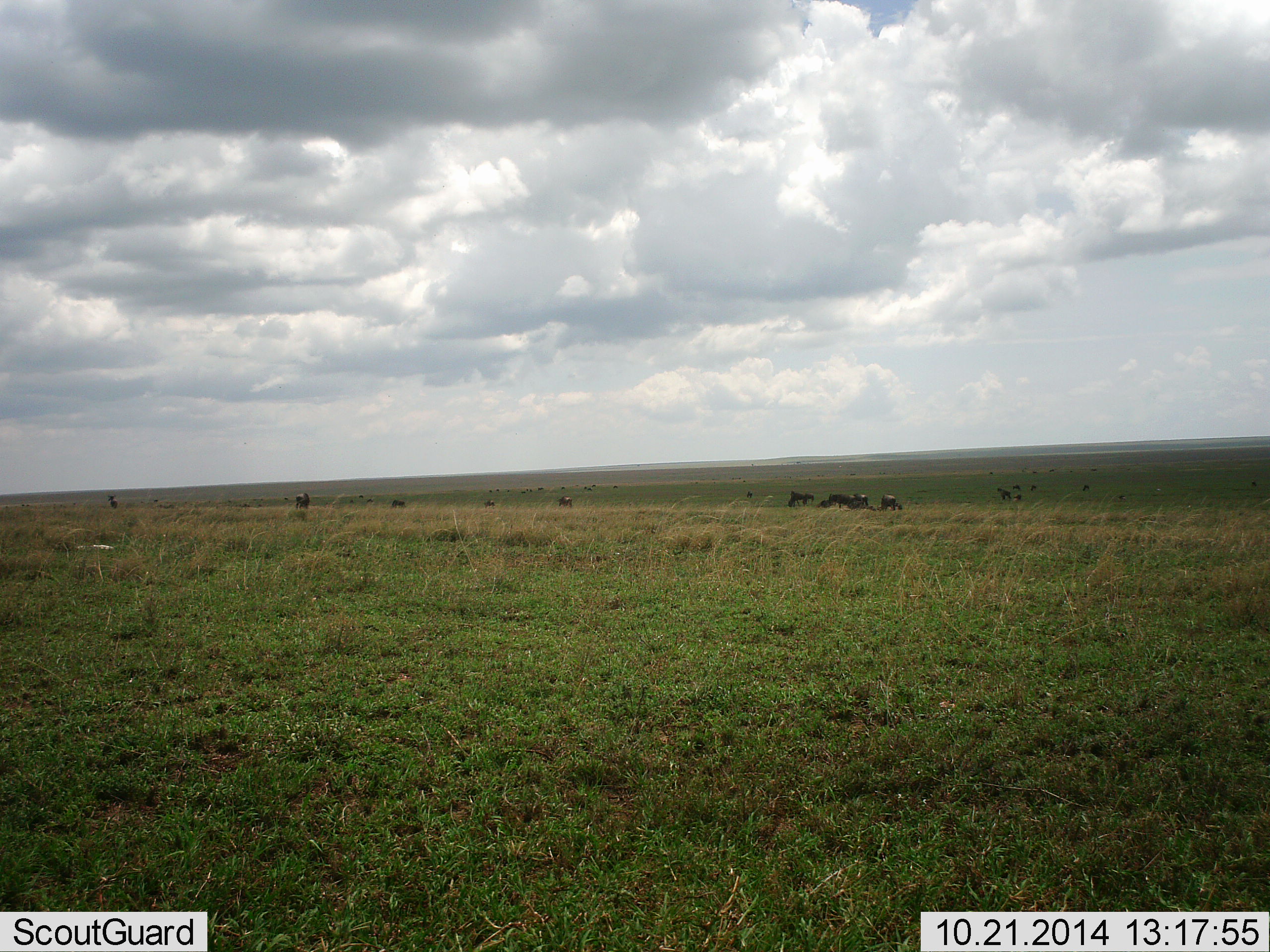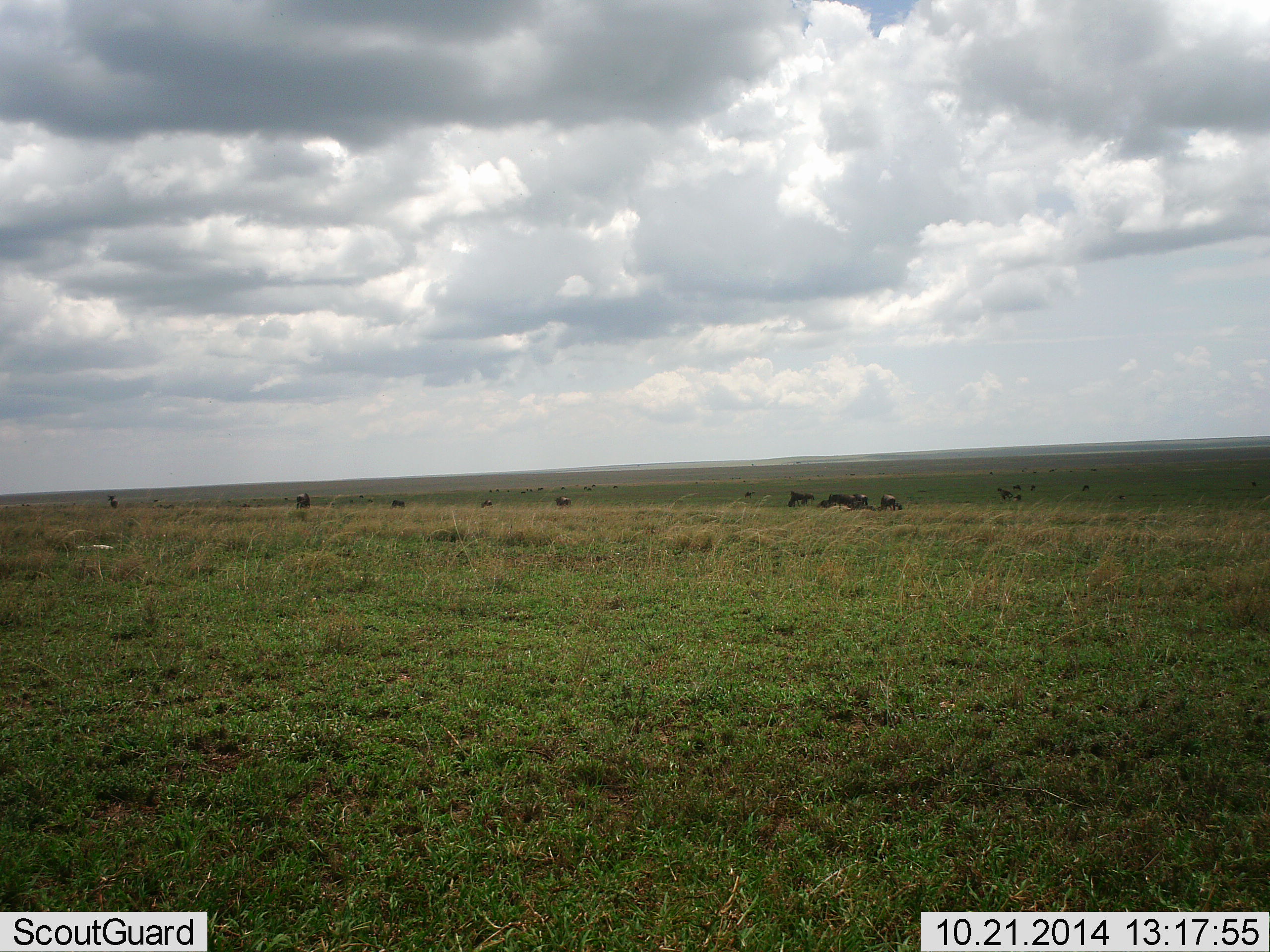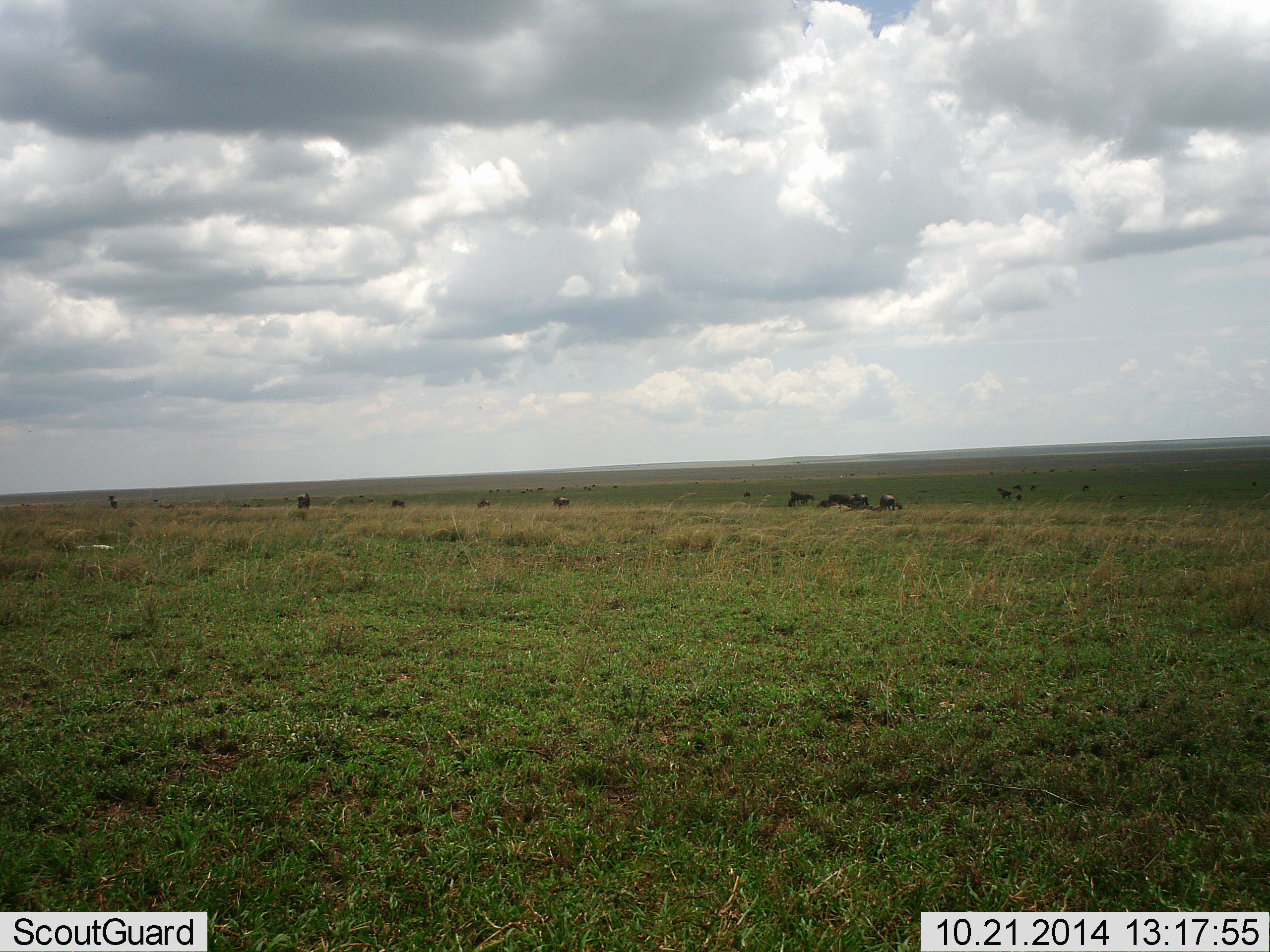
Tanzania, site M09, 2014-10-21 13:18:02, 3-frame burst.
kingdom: Animalia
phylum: Chordata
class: Mammalia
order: Artiodactyla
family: Bovidae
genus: Connochaetes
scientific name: Connochaetes taurinus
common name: blue wildebeest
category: wildebeest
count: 11-50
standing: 18%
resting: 18%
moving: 27%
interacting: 0%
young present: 0%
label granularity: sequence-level